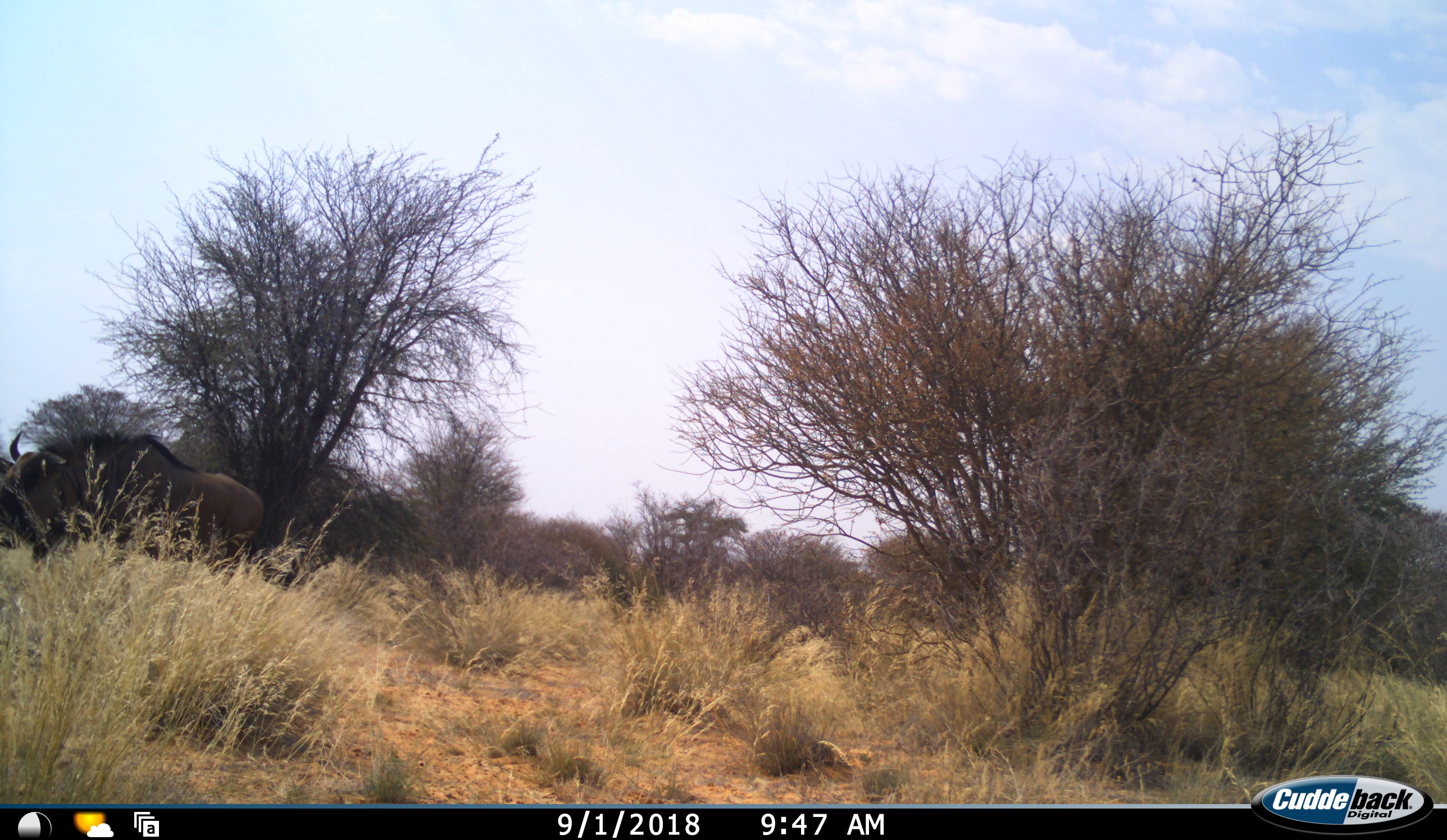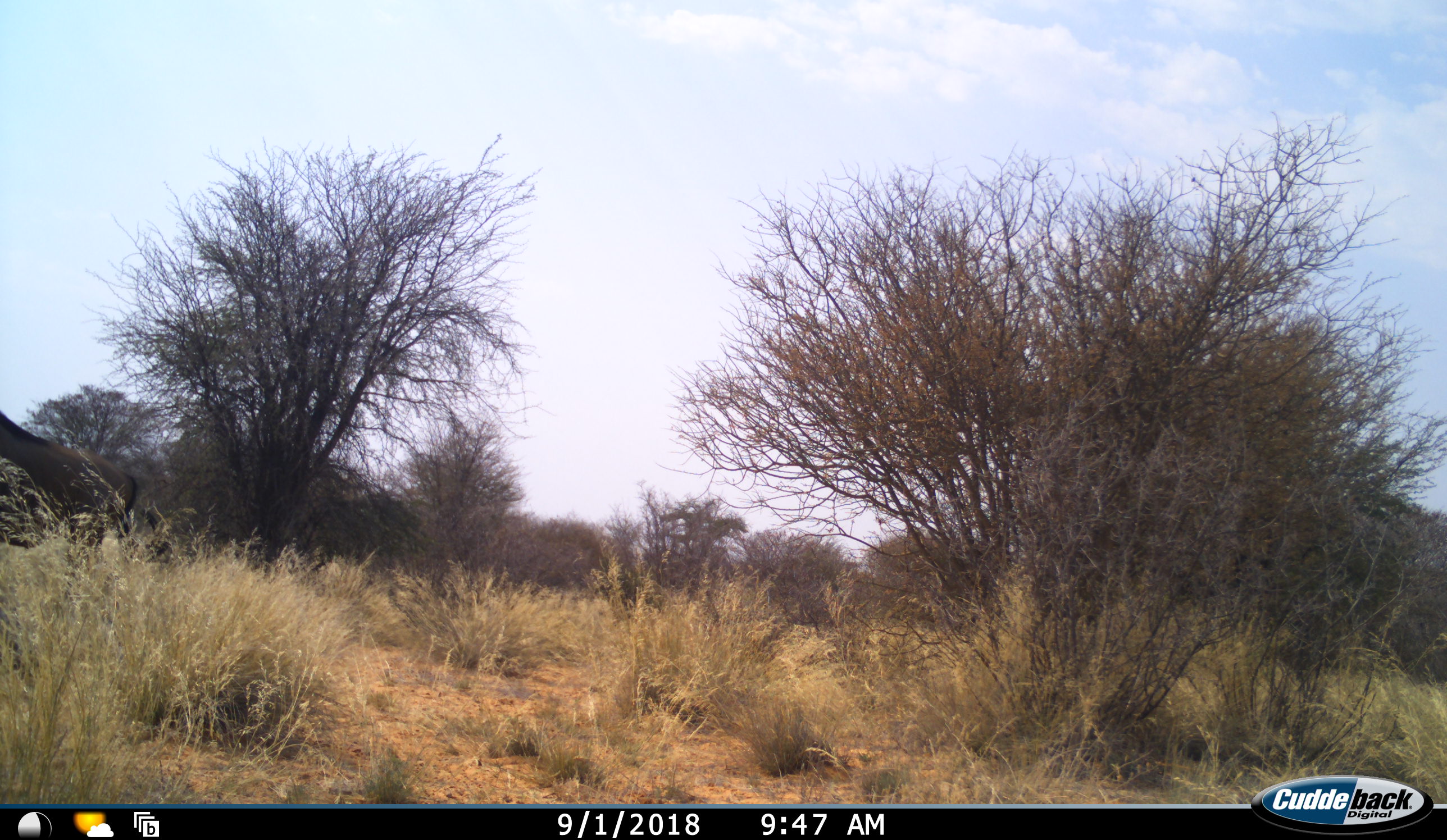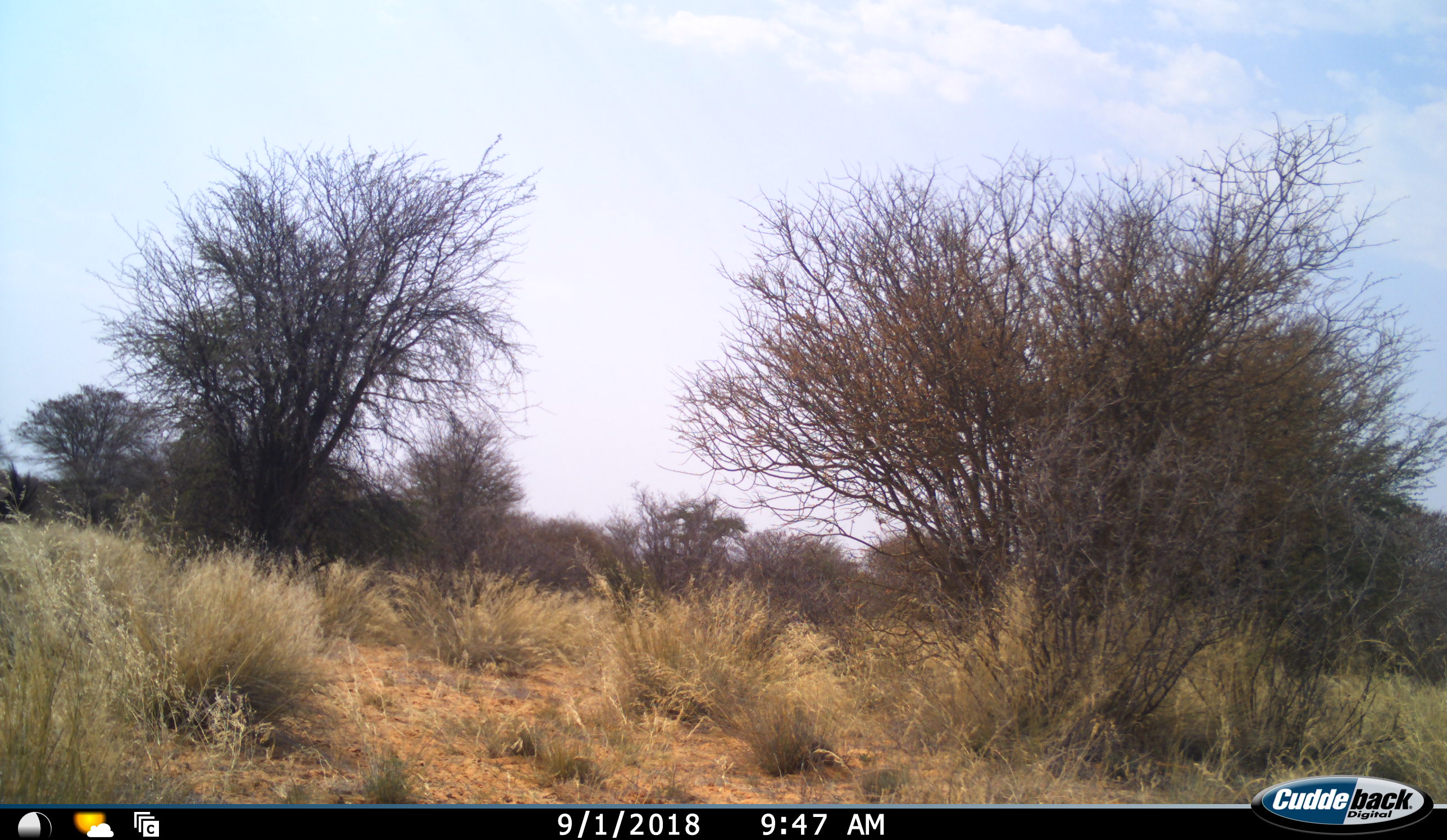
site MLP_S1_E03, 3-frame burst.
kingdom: Animalia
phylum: Chordata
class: Mammalia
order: Artiodactyla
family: Bovidae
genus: Connochaetes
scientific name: Connochaetes taurinus taurinus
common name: blue wildebeest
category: wildebeestblue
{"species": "wildebeestblue (blue wildebeest) (Connochaetes taurinus taurinus)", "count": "1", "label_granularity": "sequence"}